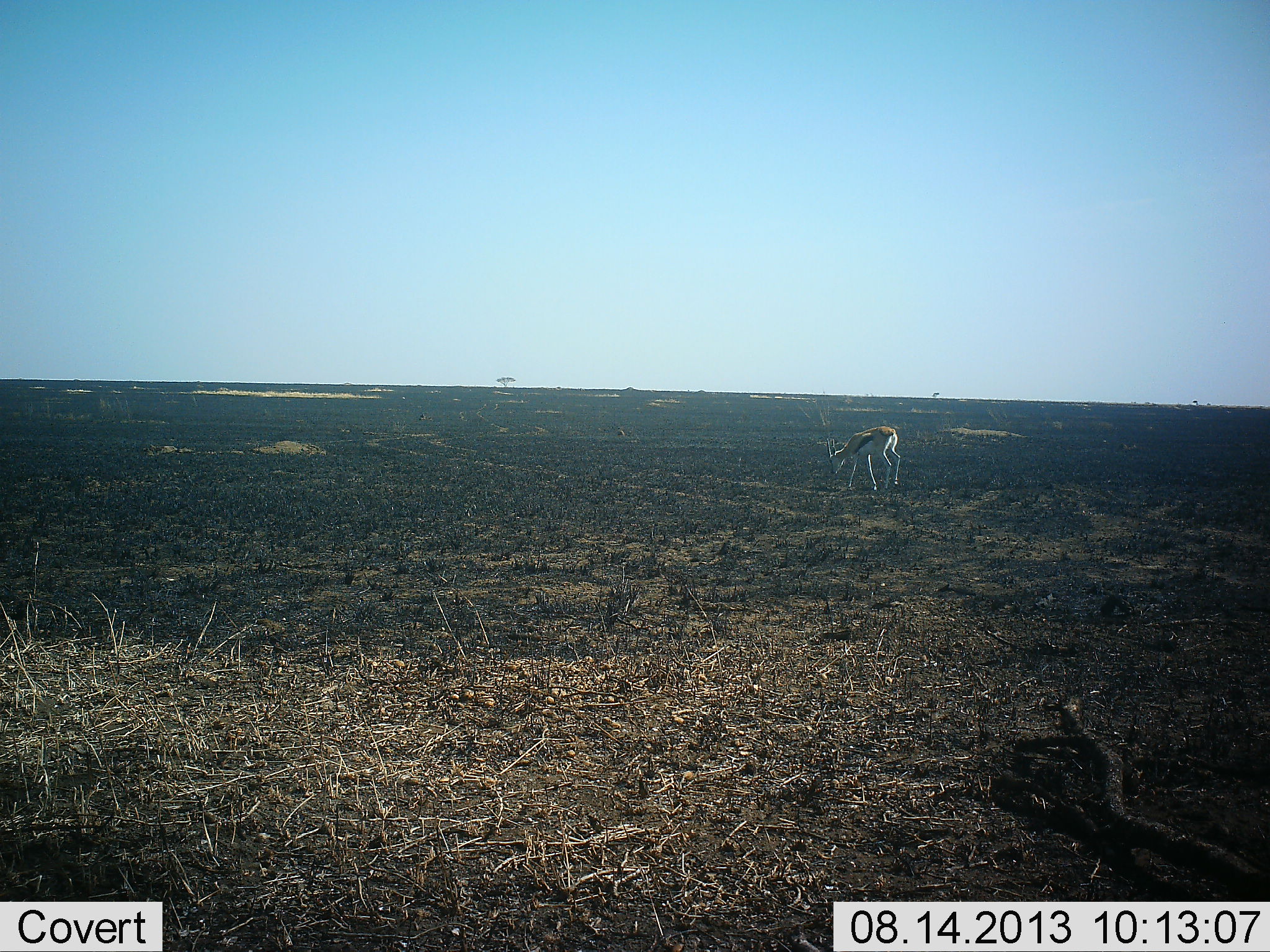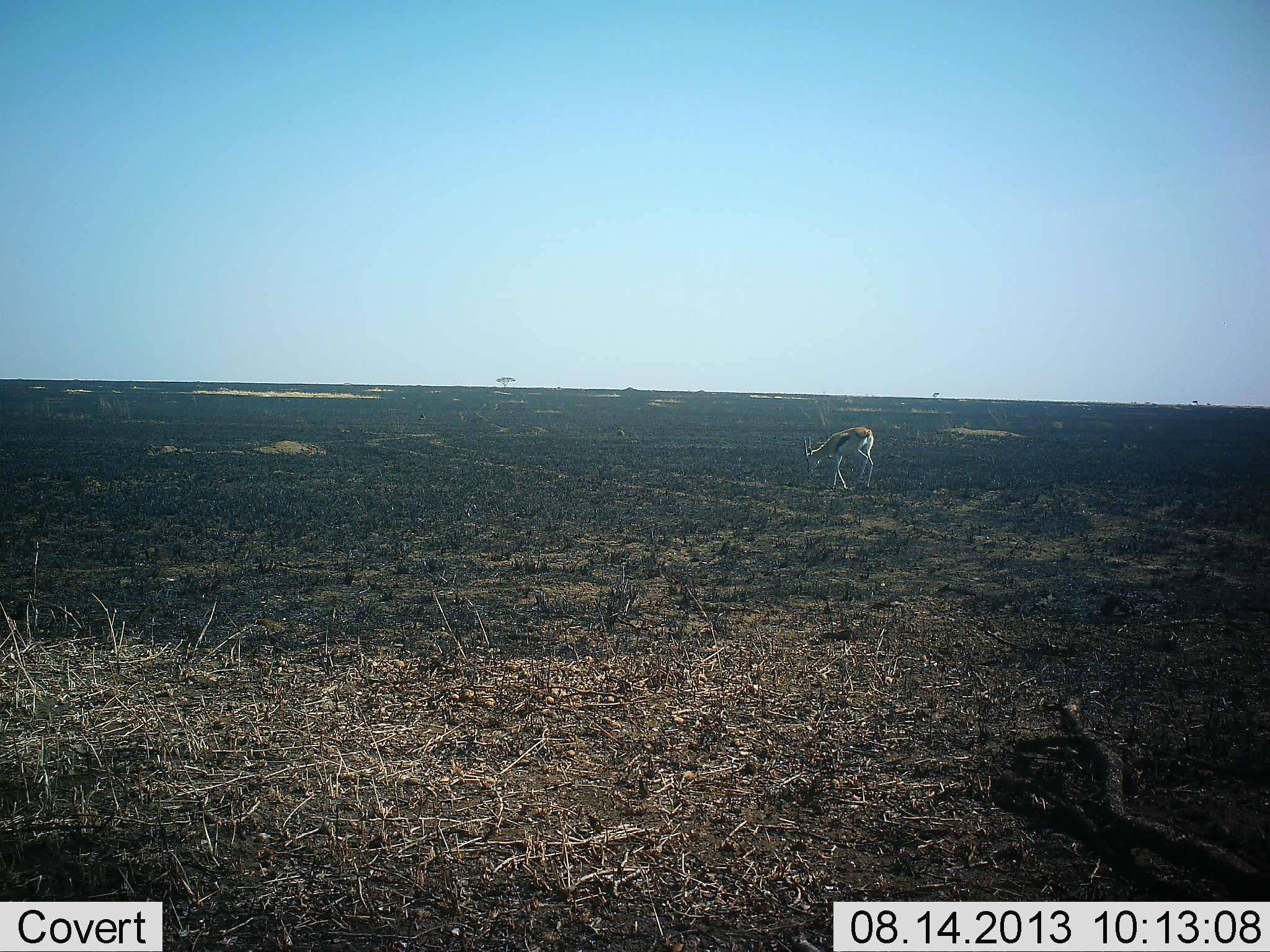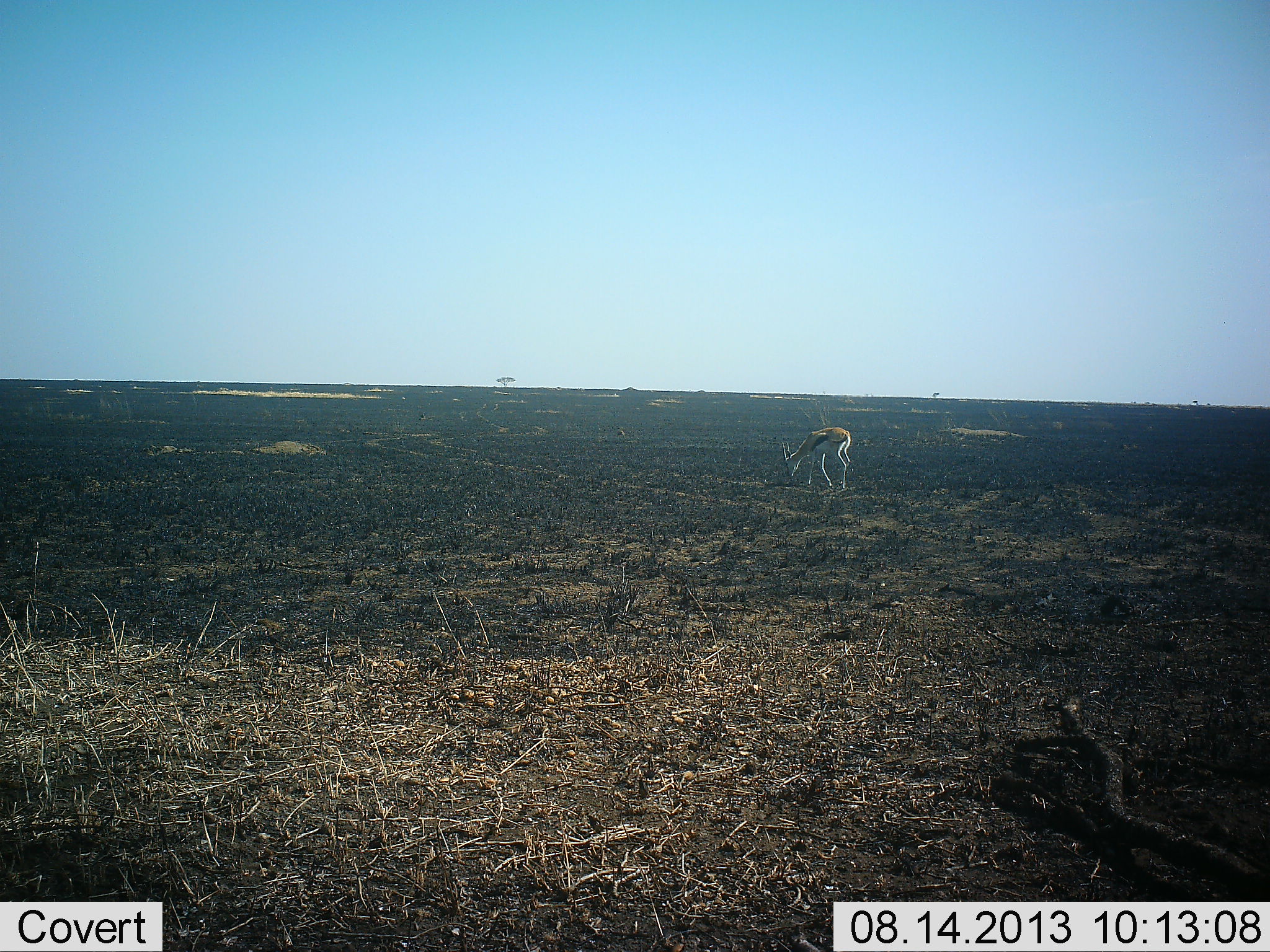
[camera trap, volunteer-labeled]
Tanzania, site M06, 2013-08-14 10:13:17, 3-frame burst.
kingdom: Animalia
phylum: Chordata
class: Mammalia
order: Artiodactyla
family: Bovidae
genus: Eudorcas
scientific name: Eudorcas thomsonii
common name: thomson's gazelle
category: gazellethomsons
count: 1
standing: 10%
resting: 0%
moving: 70%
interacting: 0%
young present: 0%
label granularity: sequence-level